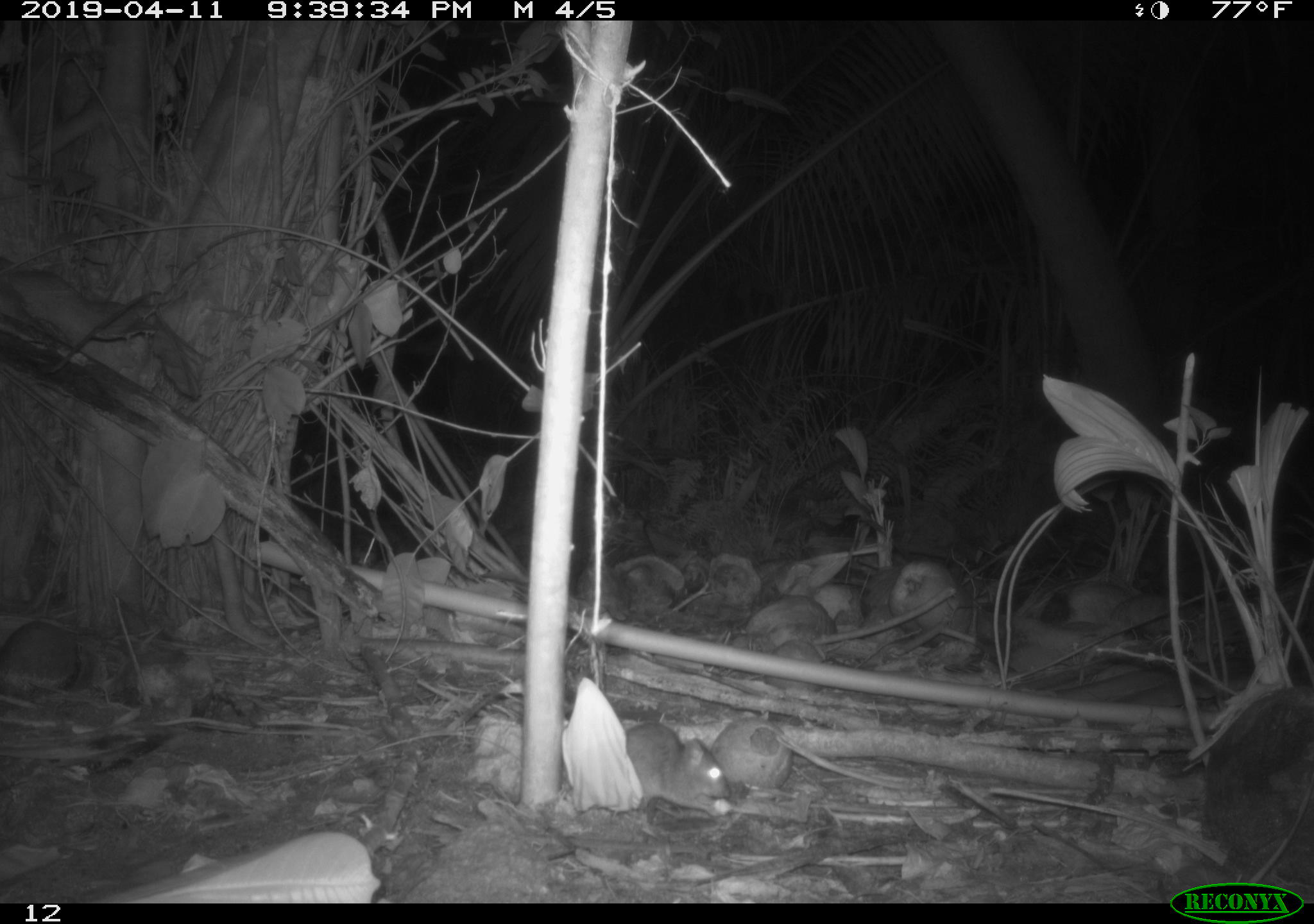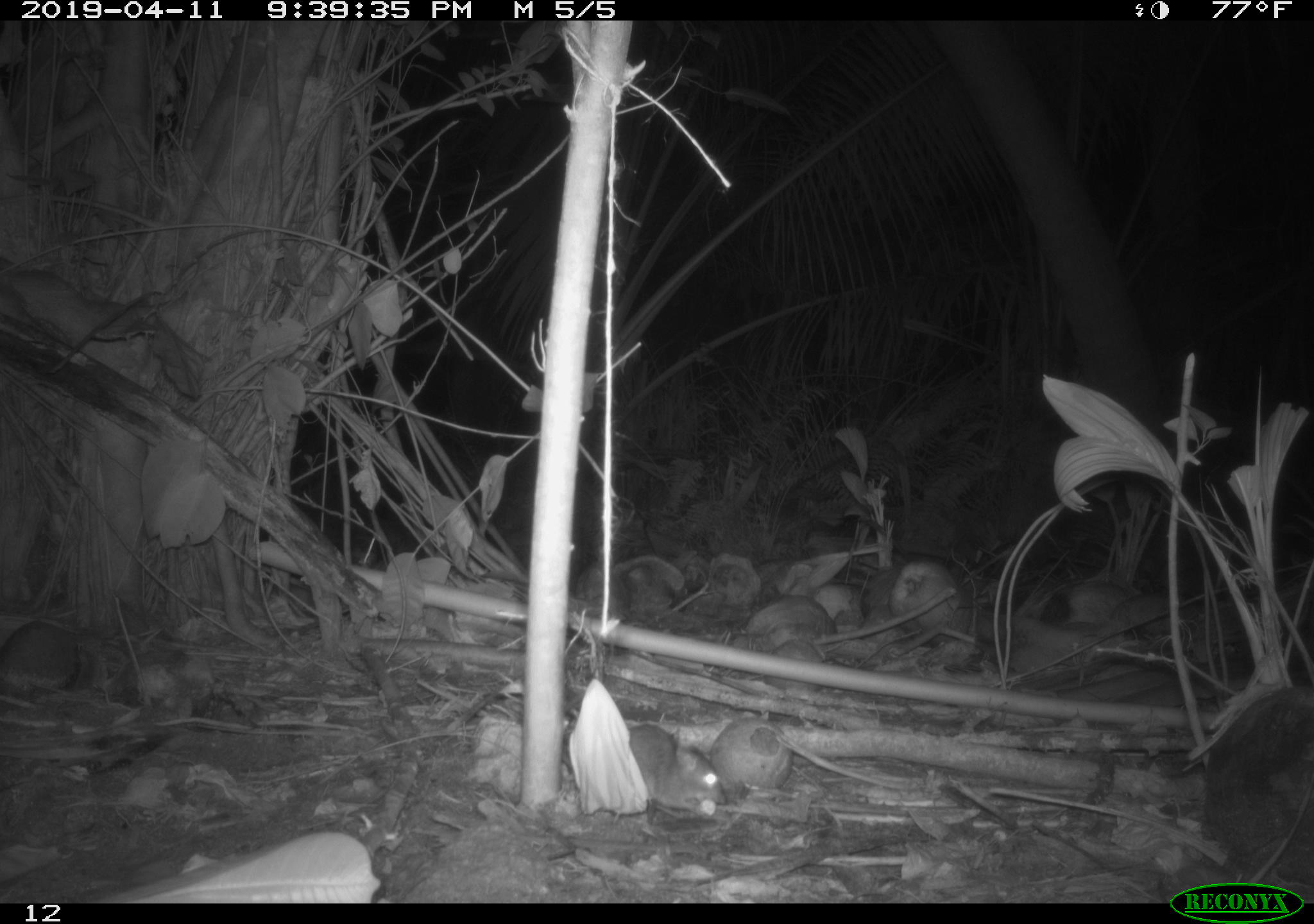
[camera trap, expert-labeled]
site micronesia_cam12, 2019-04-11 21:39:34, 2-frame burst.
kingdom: Animalia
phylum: Chordata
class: Mammalia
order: Rodentia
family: Muridae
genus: Rattus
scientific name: Rattus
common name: rat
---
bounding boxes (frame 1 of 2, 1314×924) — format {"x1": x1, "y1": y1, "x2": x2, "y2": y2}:
rat: {"x1": 624, "y1": 718, "x2": 740, "y2": 820}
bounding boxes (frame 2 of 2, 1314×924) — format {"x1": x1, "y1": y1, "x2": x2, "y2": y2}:
rat: {"x1": 625, "y1": 720, "x2": 734, "y2": 822}